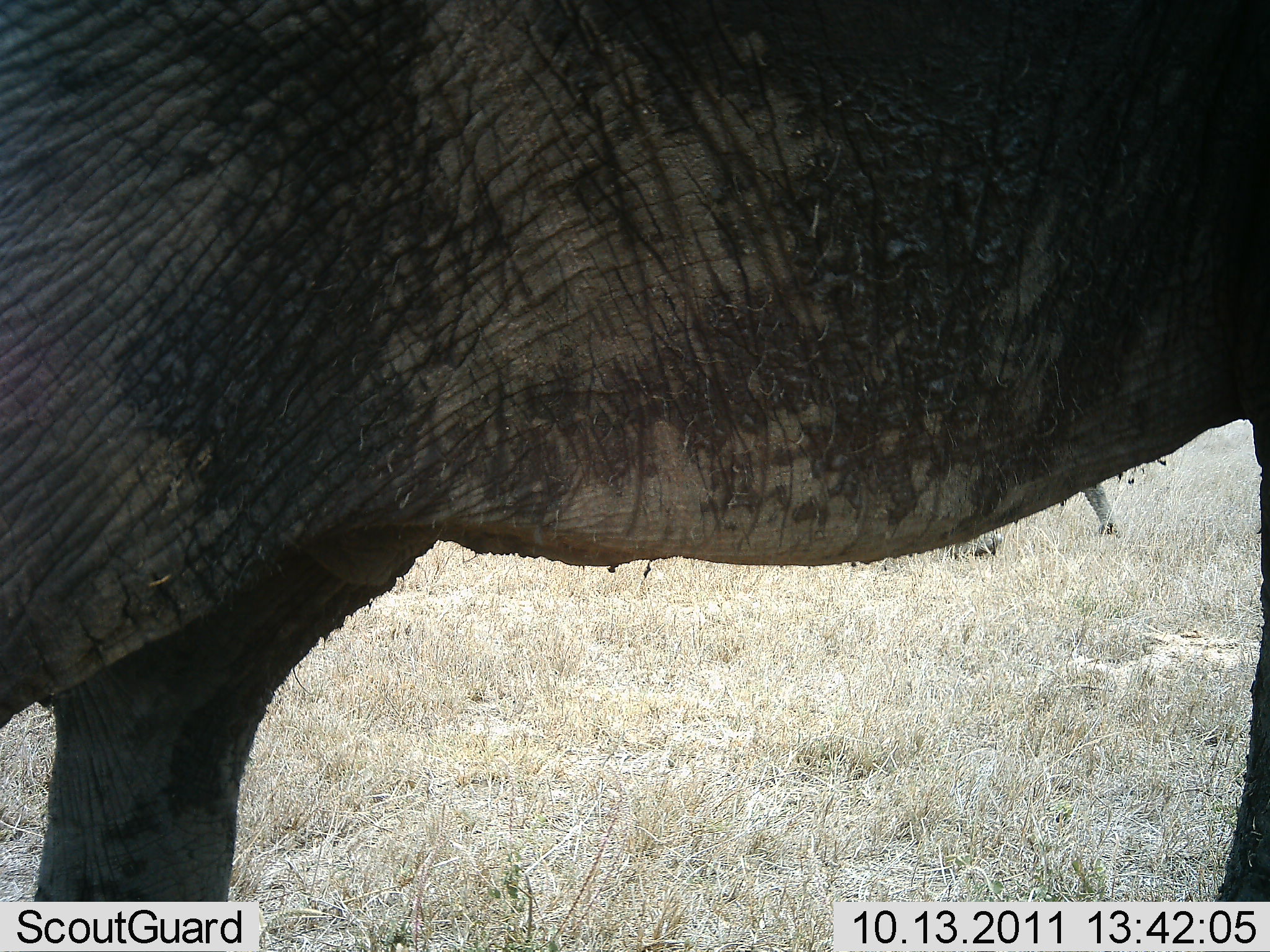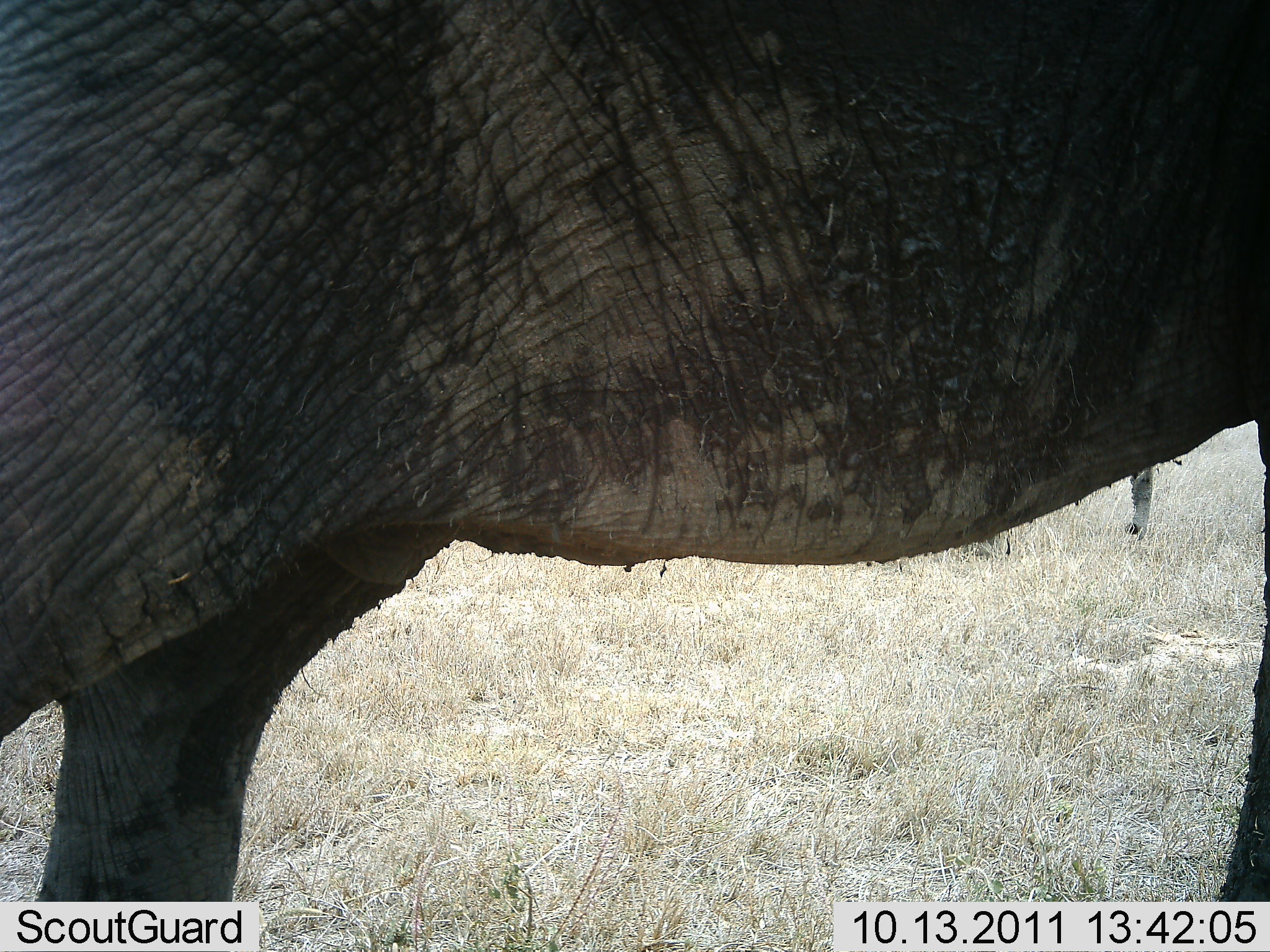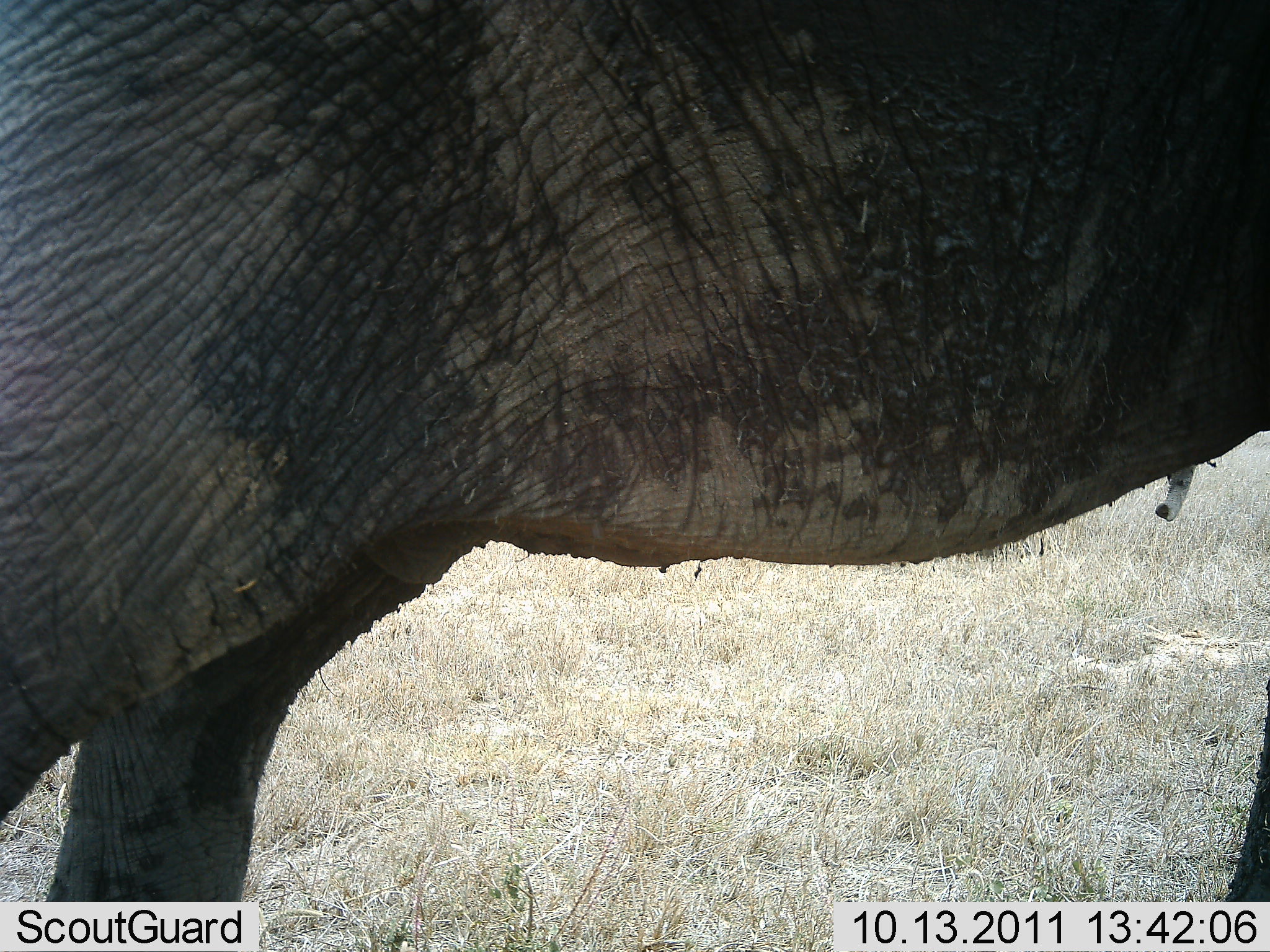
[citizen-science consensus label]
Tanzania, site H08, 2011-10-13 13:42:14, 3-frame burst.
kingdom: Animalia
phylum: Chordata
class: Mammalia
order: Proboscidea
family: Elephantidae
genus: Loxodonta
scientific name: Loxodonta africana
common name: african bush elephant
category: elephant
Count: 2.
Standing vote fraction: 80%.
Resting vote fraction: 0%.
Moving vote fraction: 27%.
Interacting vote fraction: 0%.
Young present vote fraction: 0%.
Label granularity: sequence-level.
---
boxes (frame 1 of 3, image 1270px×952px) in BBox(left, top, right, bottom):
animal: BBox(0, 0, 1269, 901); BBox(957, 471, 1119, 561)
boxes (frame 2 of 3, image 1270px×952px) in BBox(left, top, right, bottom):
animal: BBox(0, 0, 1269, 900); BBox(975, 463, 1154, 559)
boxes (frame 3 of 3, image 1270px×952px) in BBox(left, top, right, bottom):
animal: BBox(2, 0, 1270, 902); BBox(1026, 465, 1197, 560)